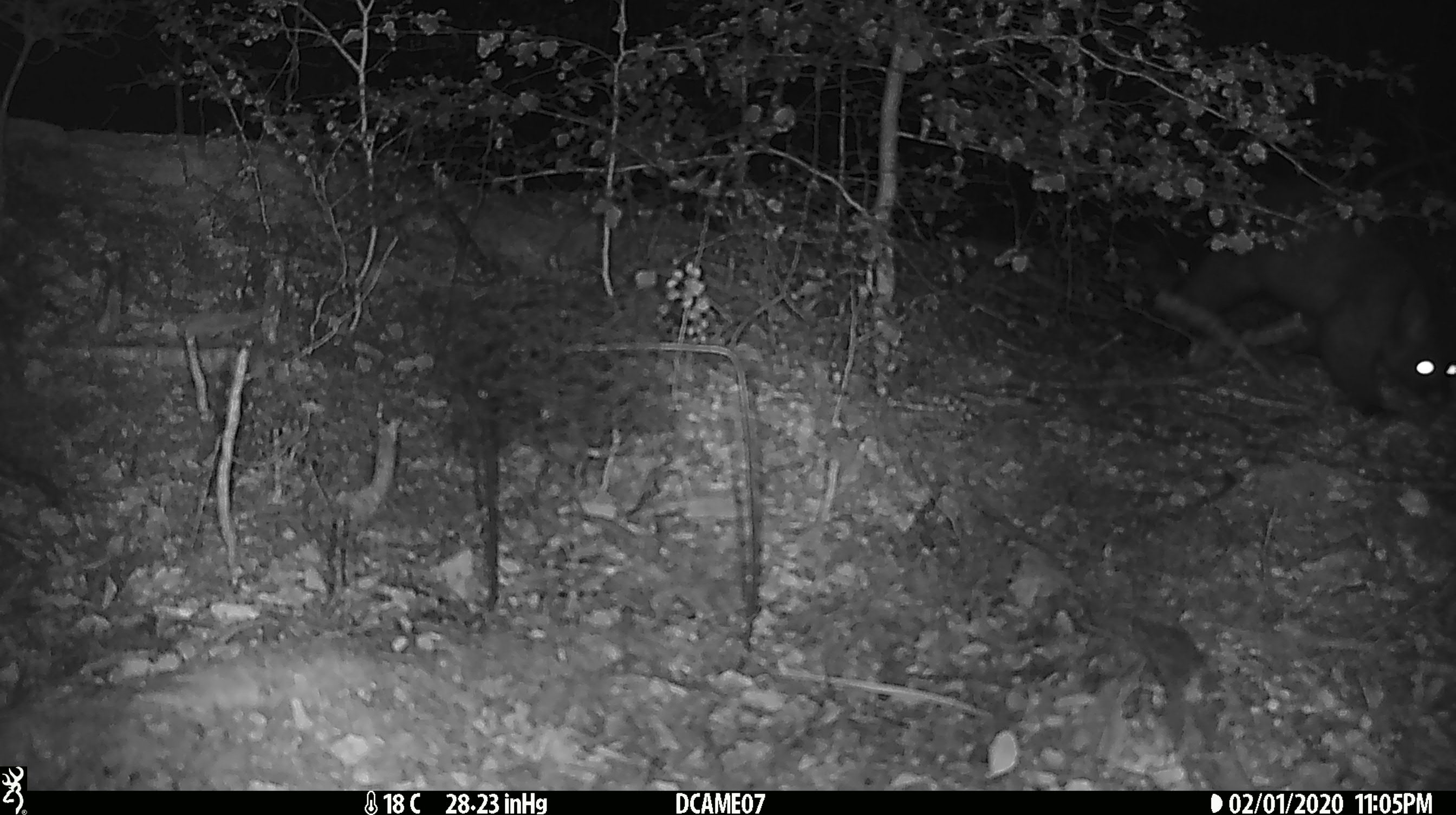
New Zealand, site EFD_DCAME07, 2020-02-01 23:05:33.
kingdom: Animalia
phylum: Chordata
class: Mammalia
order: Carnivora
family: Felidae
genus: Felis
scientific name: Felis catus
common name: domestic cat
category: cat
Cat (domestic cat) (Felis catus).